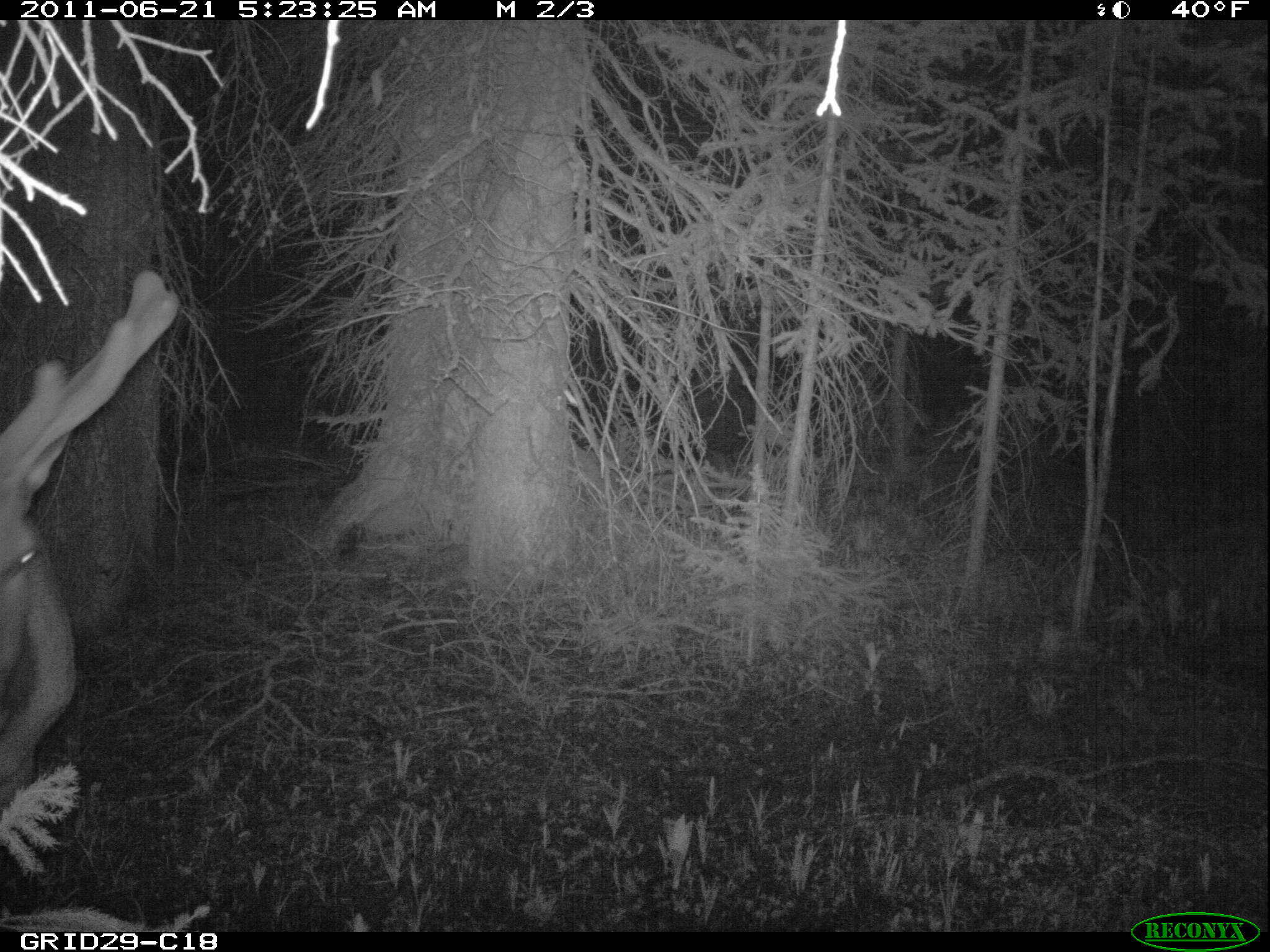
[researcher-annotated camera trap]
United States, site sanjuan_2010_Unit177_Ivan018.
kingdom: Animalia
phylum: Chordata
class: Mammalia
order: Artiodactyla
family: Cervidae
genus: Cervus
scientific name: Cervus elaphus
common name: red deer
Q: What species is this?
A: Cervus elaphus (red deer).